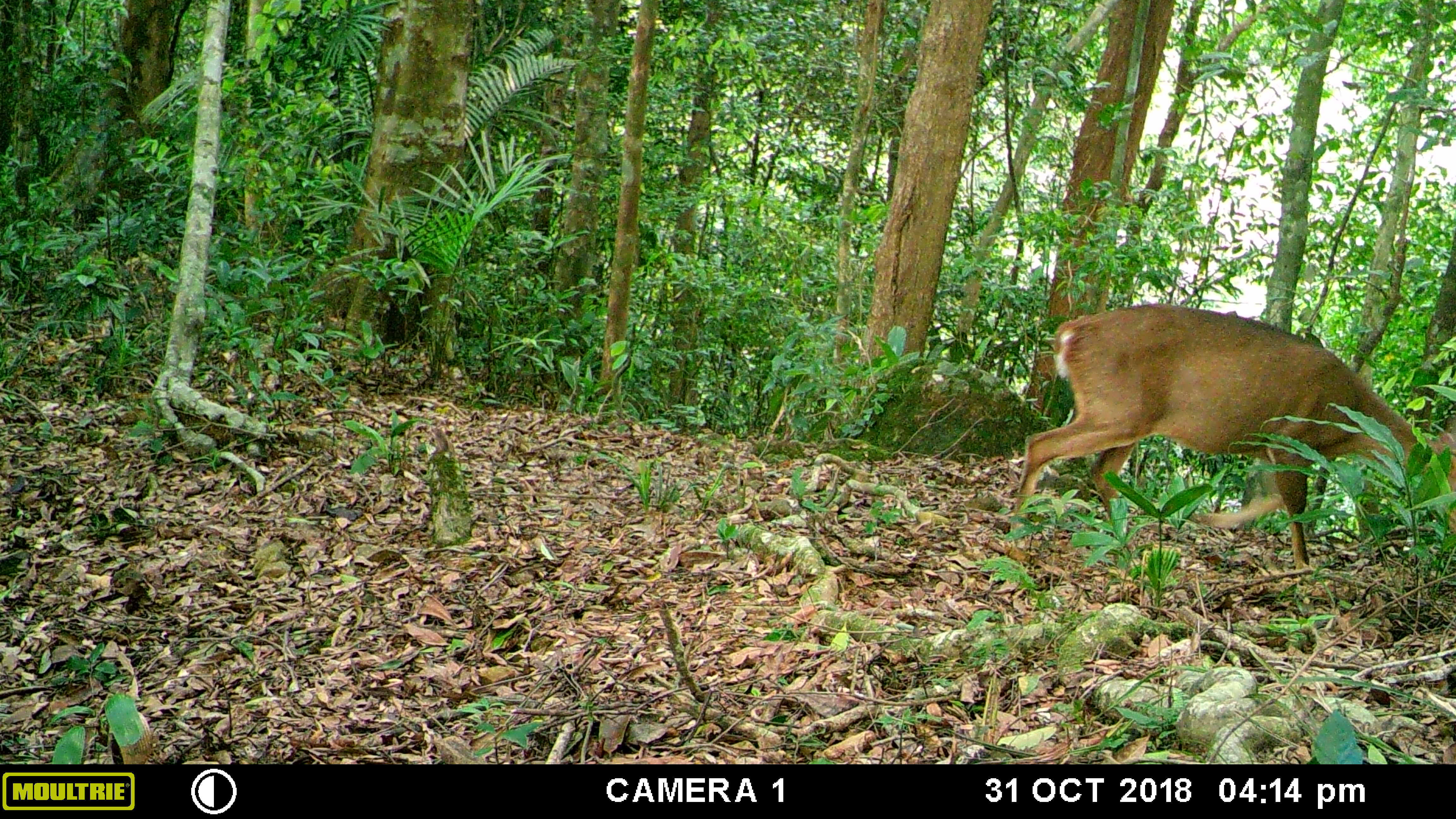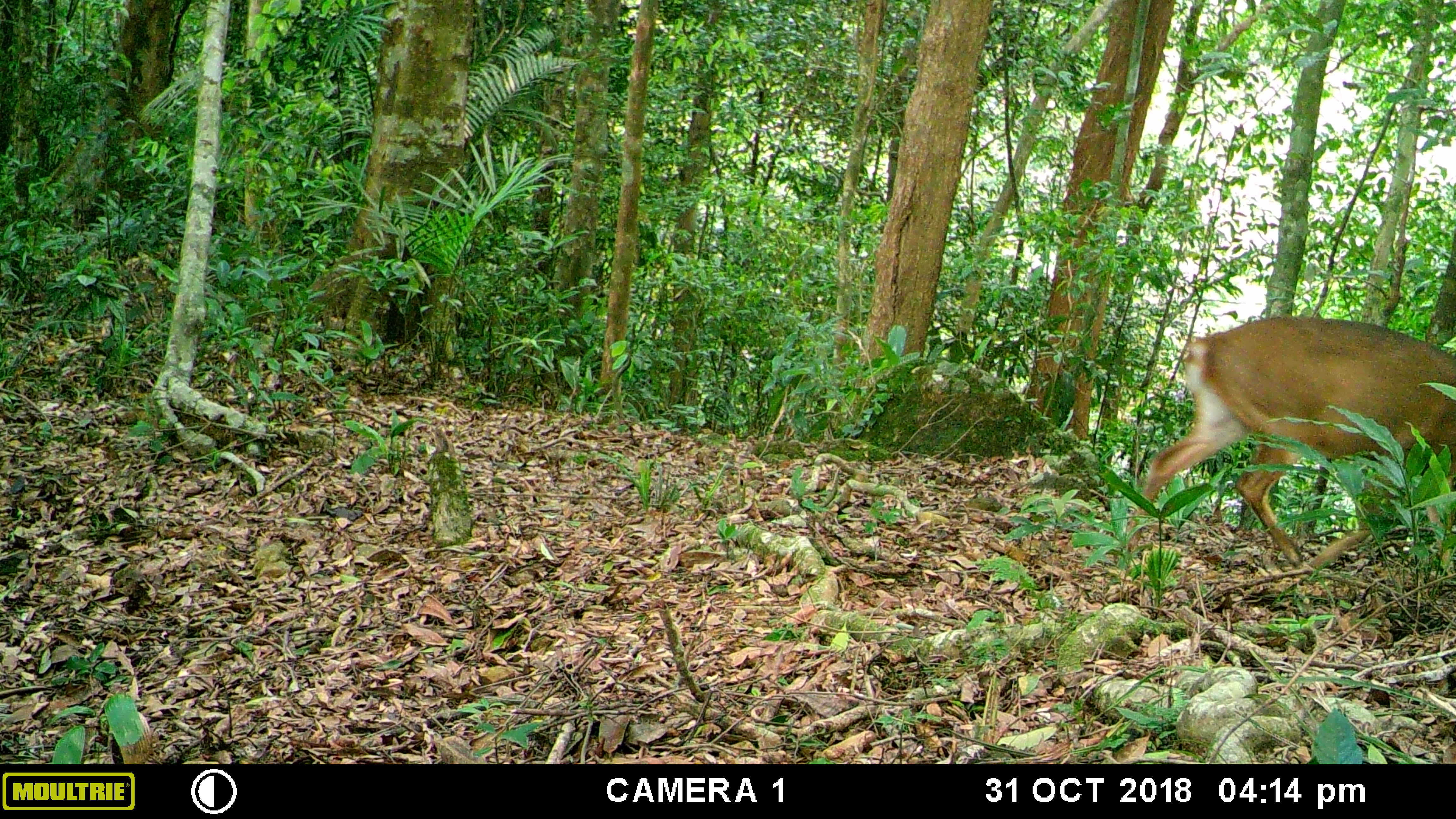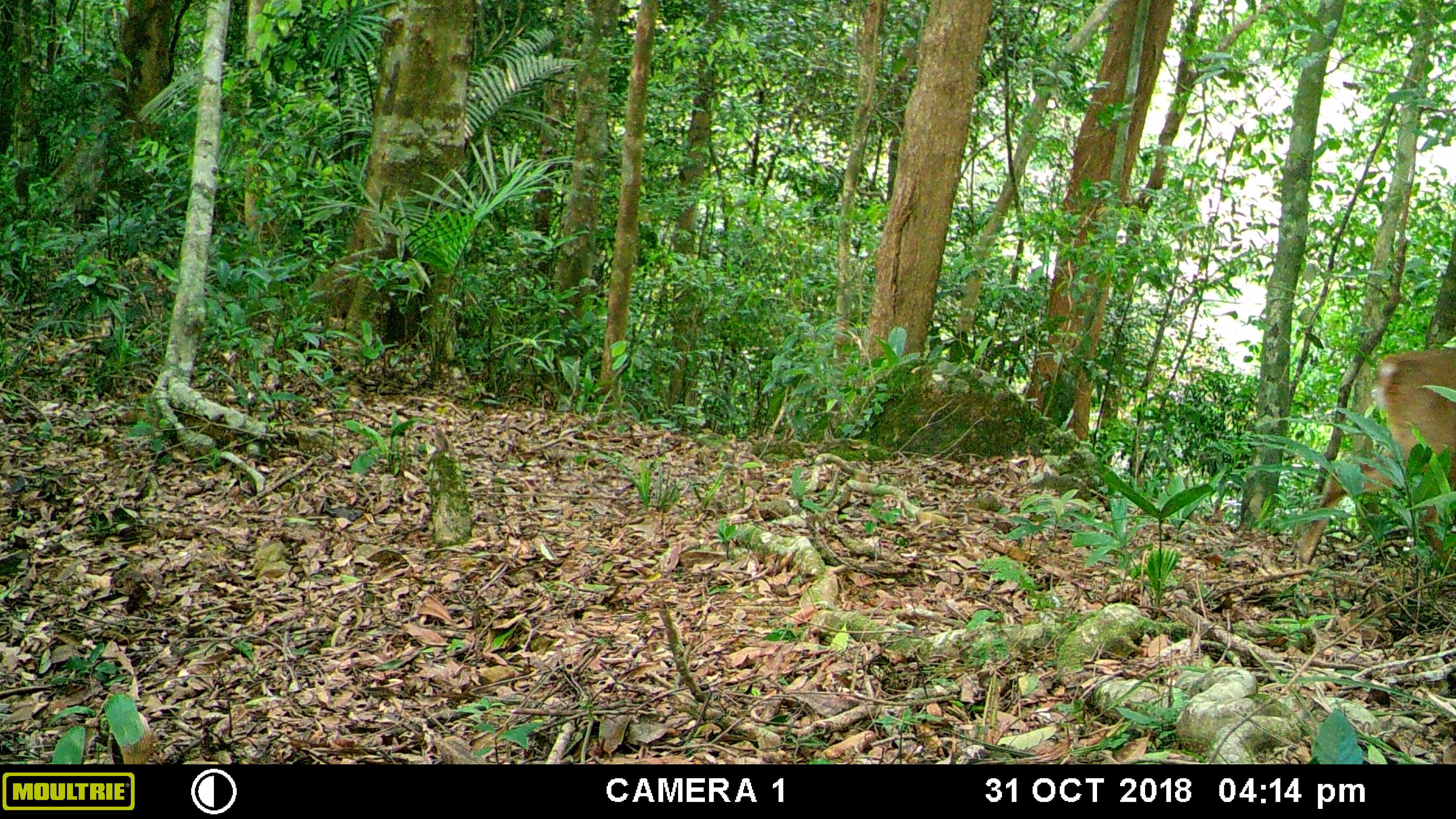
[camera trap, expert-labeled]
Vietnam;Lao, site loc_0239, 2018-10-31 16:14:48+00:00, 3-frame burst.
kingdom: Animalia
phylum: Chordata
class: Mammalia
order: Artiodactyla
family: Cervidae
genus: Muntiacus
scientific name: Muntiacus vuquangensis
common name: large-antlered muntjac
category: large antlered muntjac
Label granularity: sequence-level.